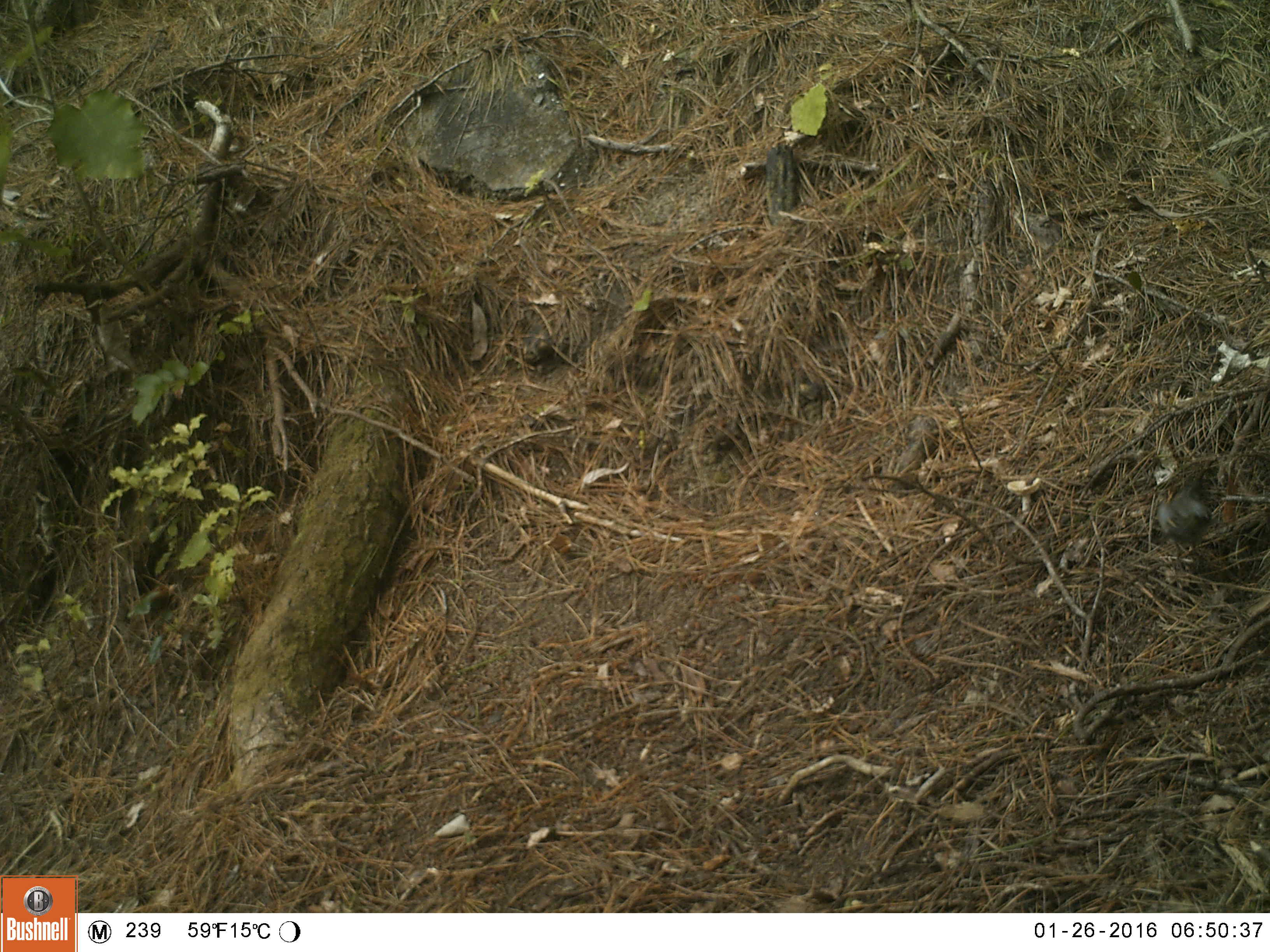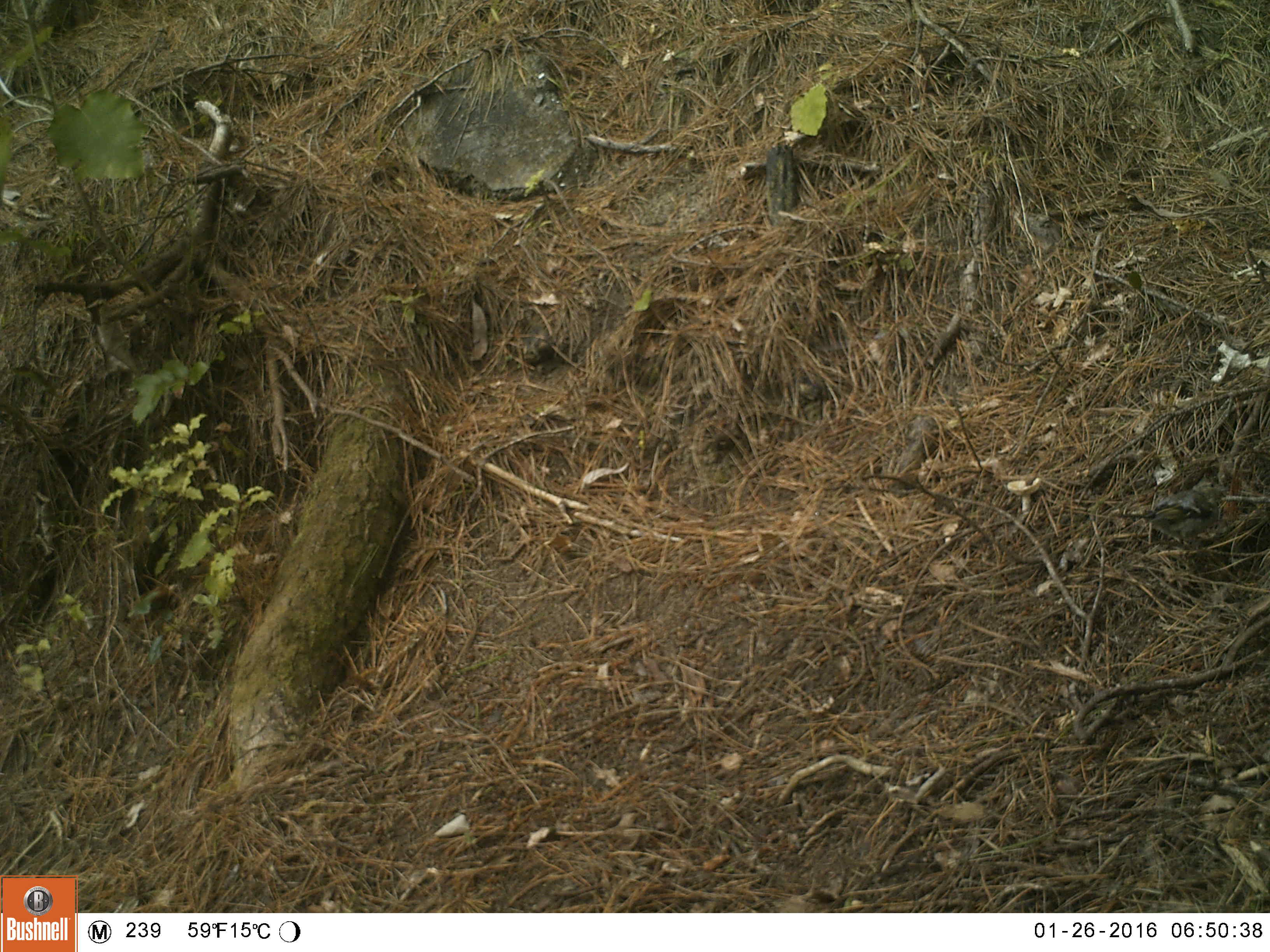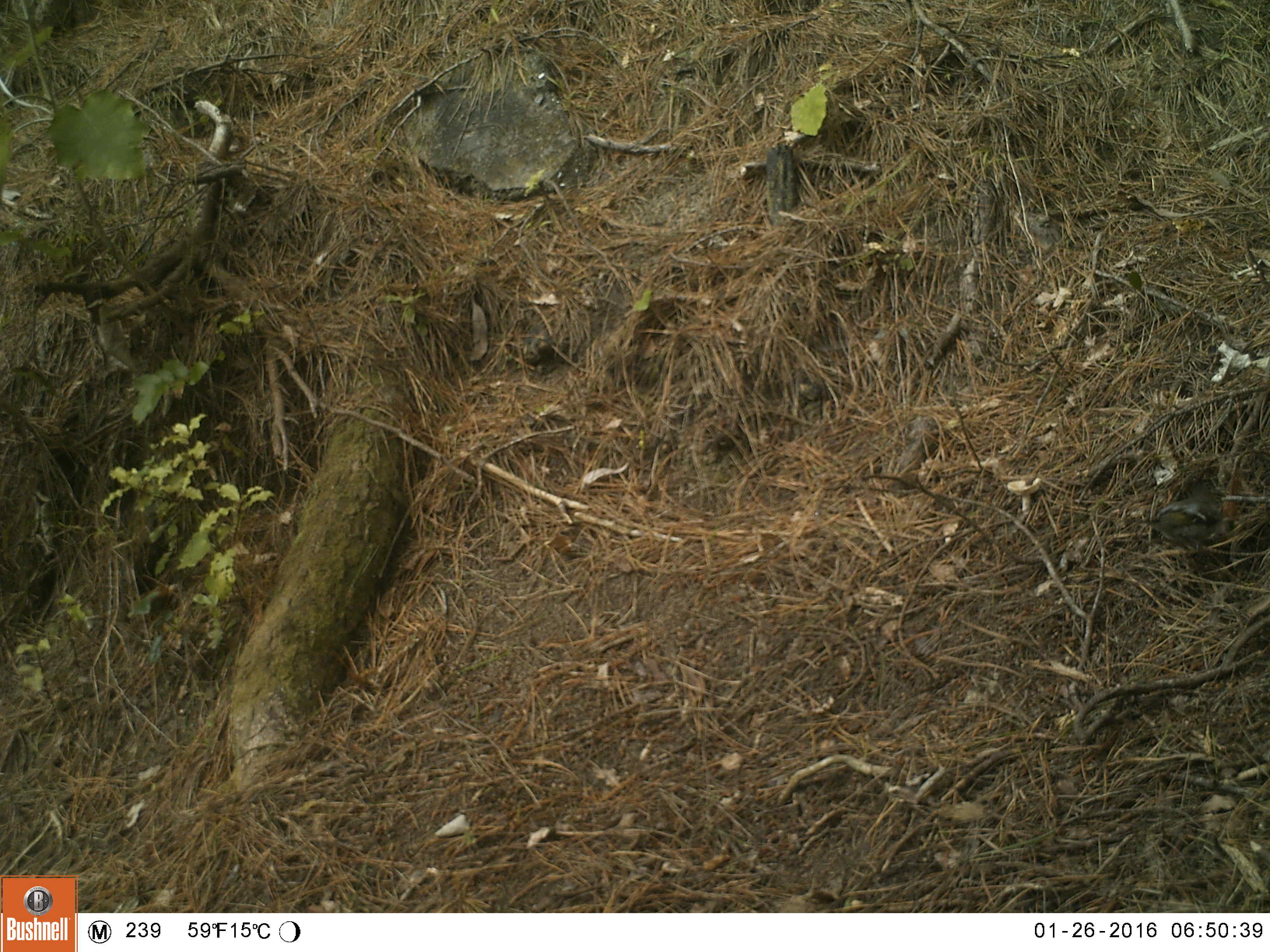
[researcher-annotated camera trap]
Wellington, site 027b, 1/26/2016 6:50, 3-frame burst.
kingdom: Animalia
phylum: Chordata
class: Aves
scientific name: Aves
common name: bird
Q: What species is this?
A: Bird (Aves).